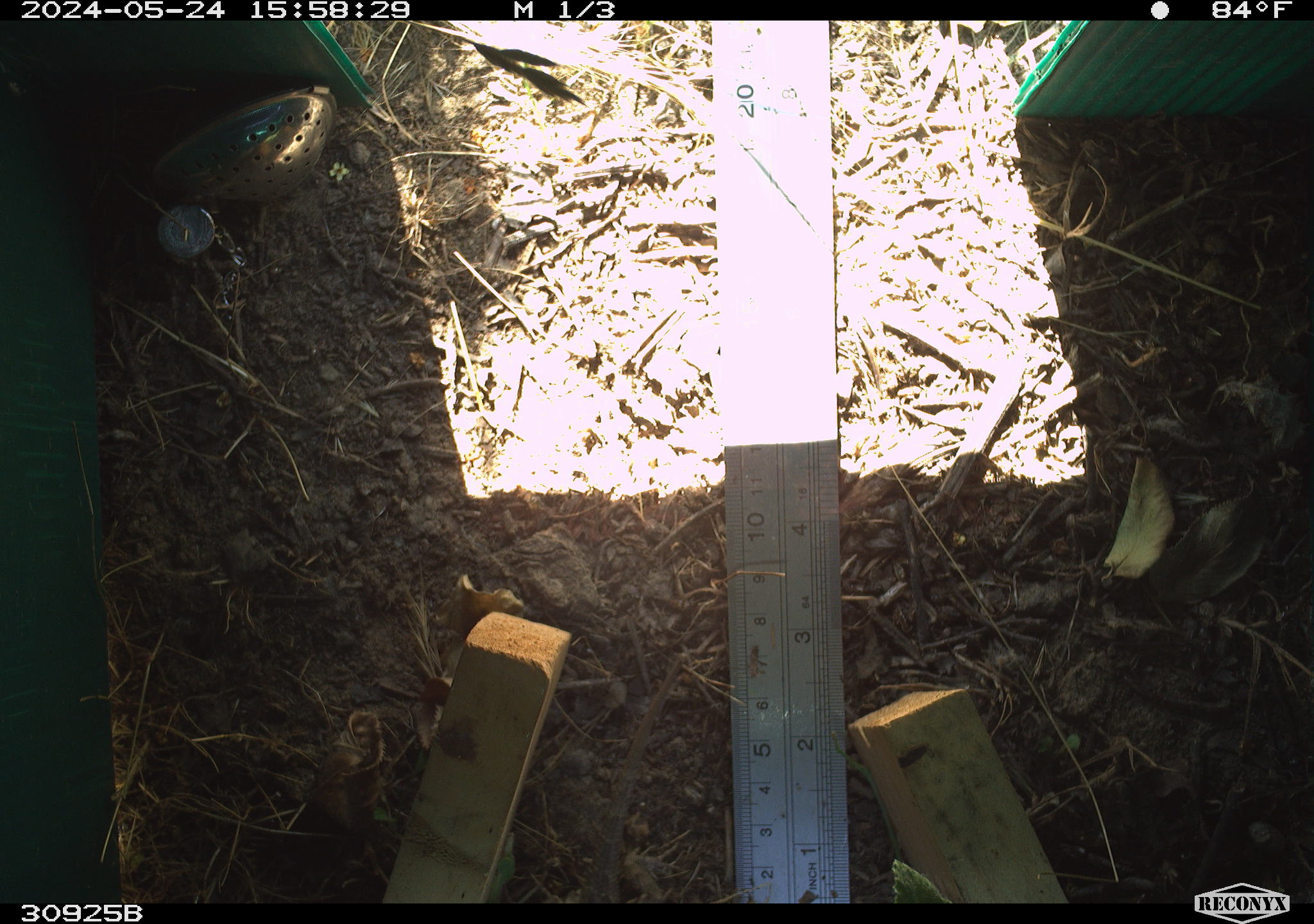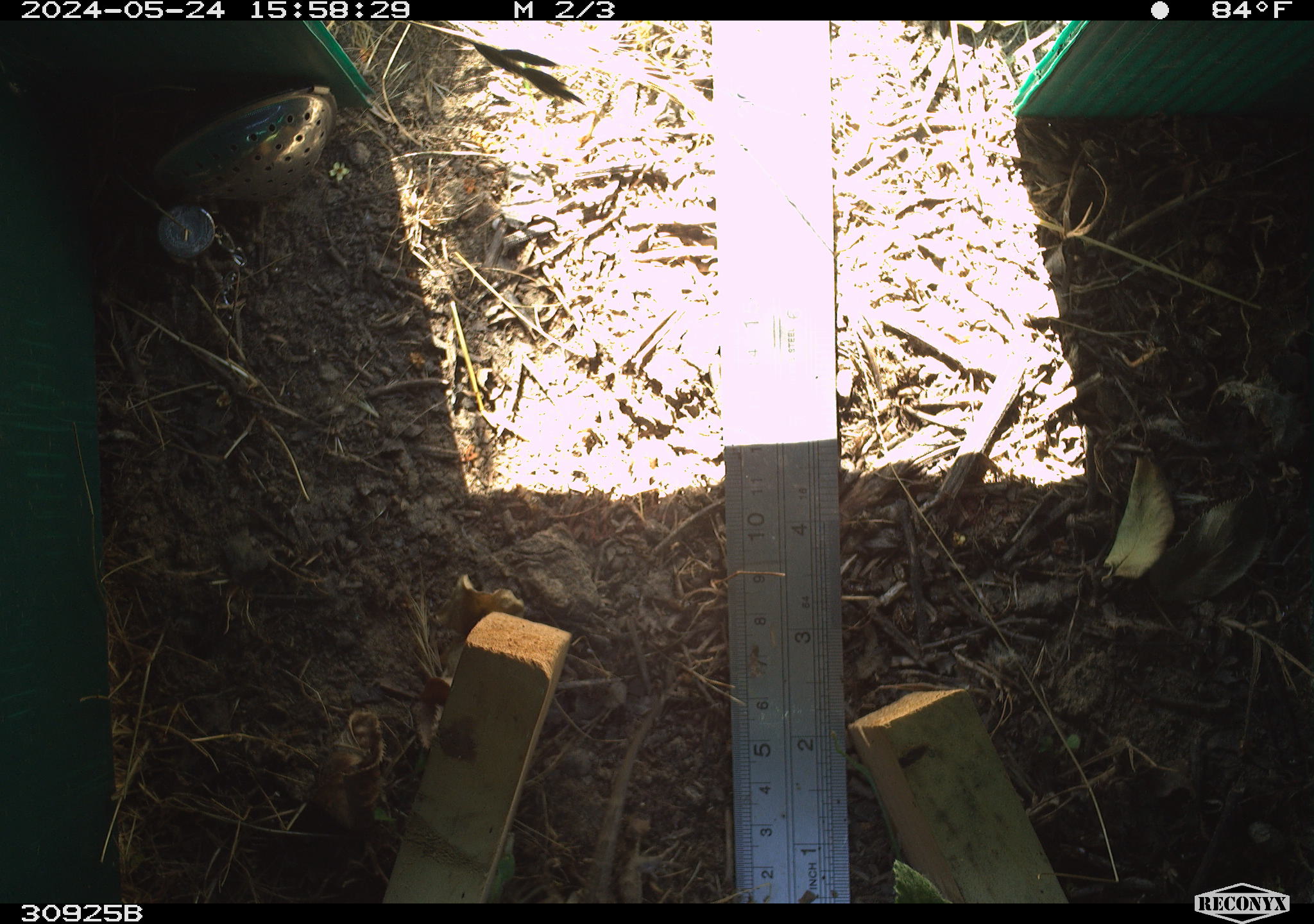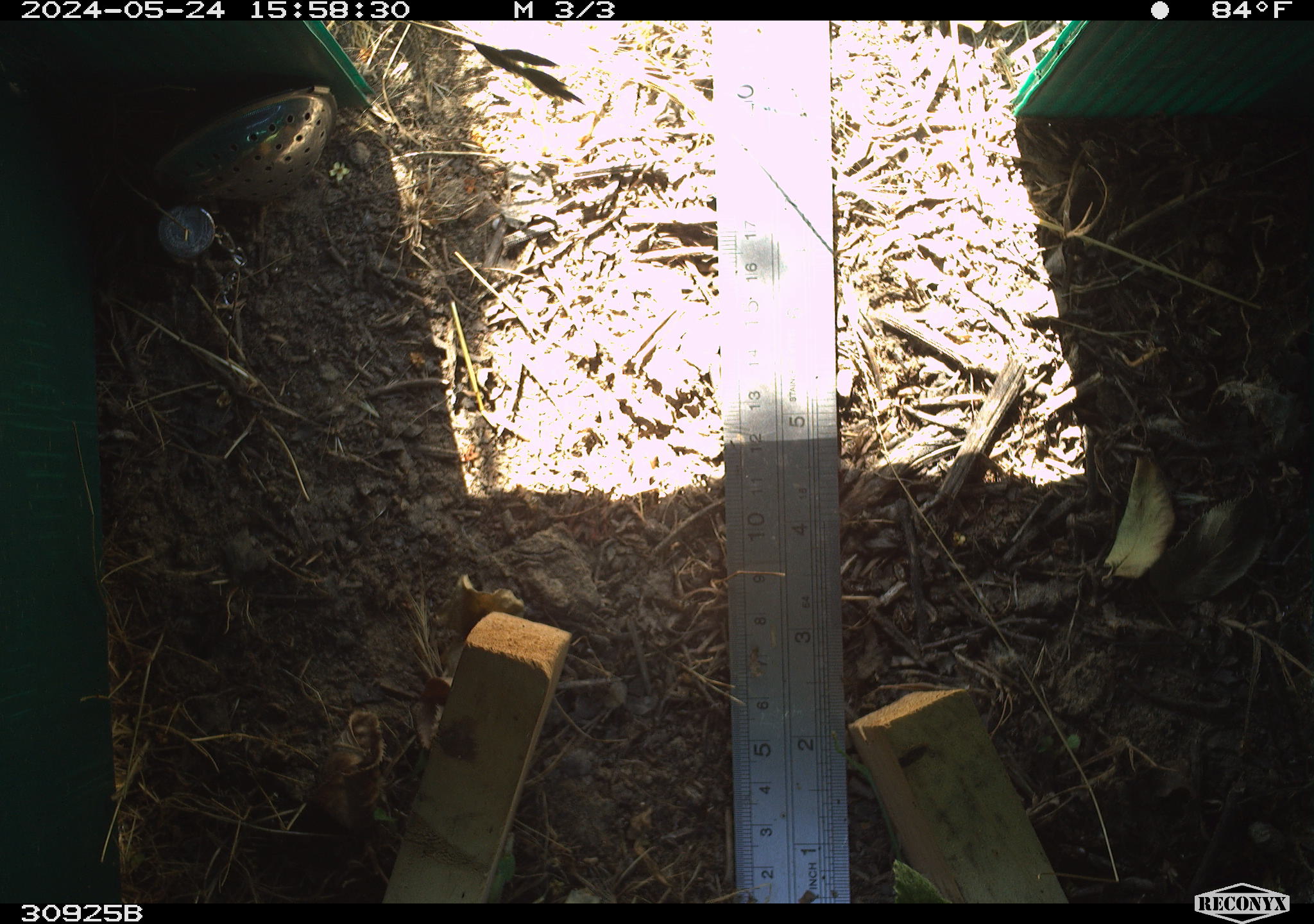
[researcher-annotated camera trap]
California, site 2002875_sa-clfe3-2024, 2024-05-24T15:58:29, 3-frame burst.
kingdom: Animalia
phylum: Chordata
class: Reptilia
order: Squamata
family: Phrynosomatidae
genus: Sceloporus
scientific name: Sceloporus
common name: spiny lizards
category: sceloporus species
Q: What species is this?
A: Sceloporus species (spiny lizards) (Sceloporus).